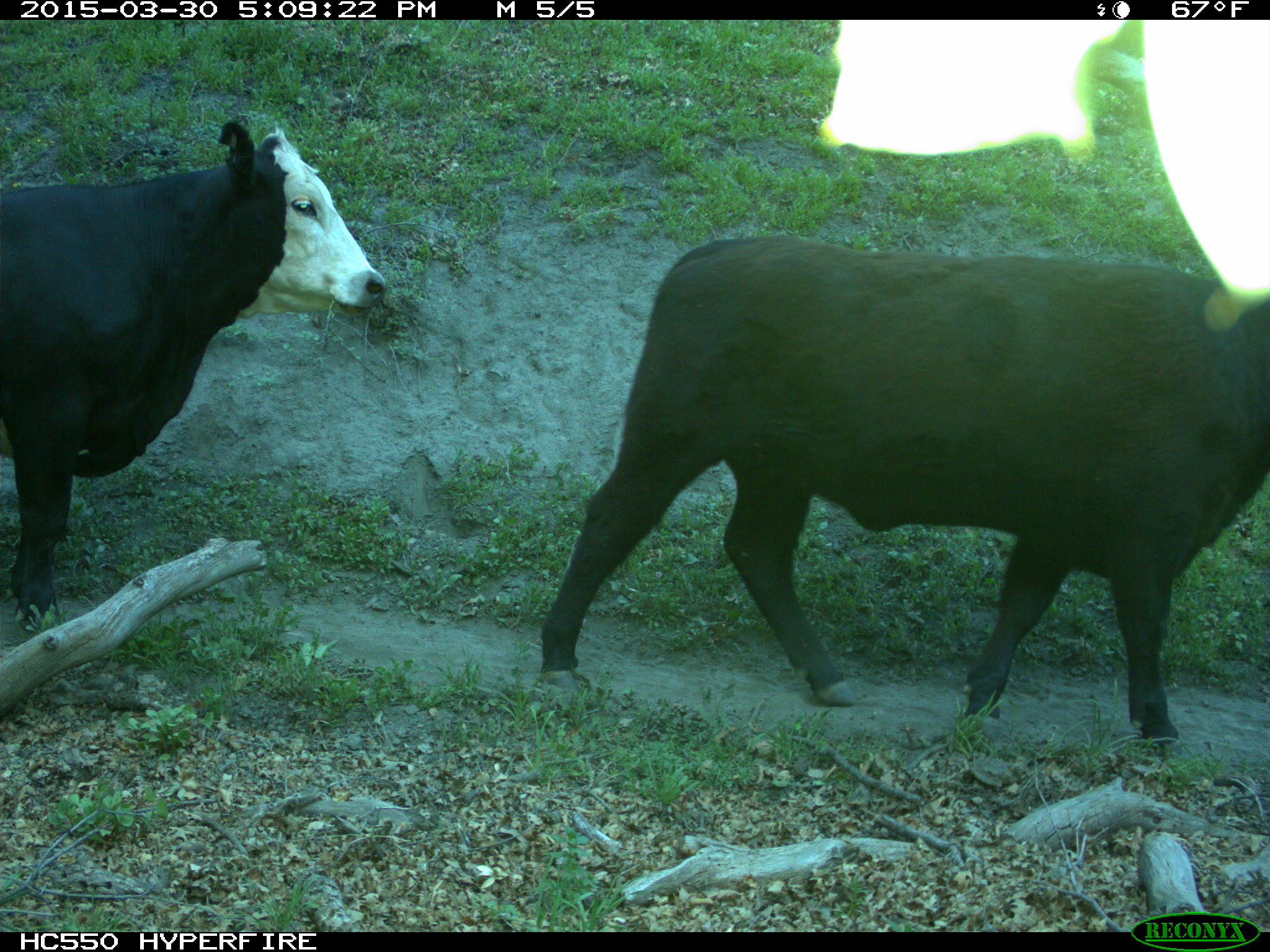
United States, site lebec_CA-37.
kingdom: Animalia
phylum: Chordata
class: Mammalia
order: Artiodactyla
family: Bovidae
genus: Bos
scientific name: Bos taurus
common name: domestic cow